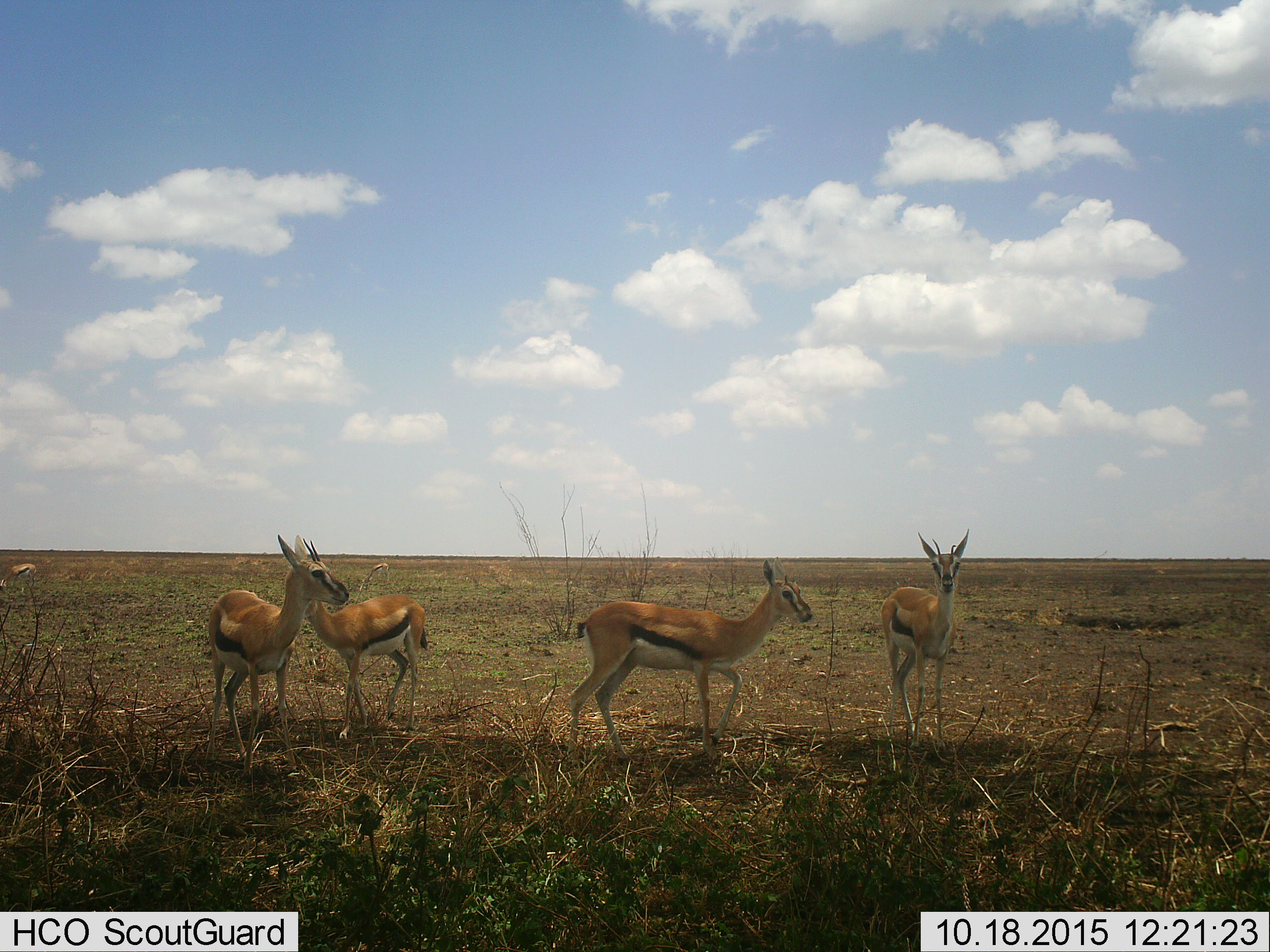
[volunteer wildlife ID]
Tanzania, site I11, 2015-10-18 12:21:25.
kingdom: Animalia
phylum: Chordata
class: Mammalia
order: Artiodactyla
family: Bovidae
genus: Eudorcas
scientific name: Eudorcas thomsonii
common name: thomson's gazelle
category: gazellethomsons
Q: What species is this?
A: Gazellethomsons (thomson's gazelle) (Eudorcas thomsonii).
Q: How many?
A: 5.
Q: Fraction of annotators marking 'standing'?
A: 90%.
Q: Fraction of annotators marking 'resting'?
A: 10%.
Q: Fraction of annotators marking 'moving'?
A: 10%.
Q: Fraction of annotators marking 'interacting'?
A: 0%.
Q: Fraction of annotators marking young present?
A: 10%.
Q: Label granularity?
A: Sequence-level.